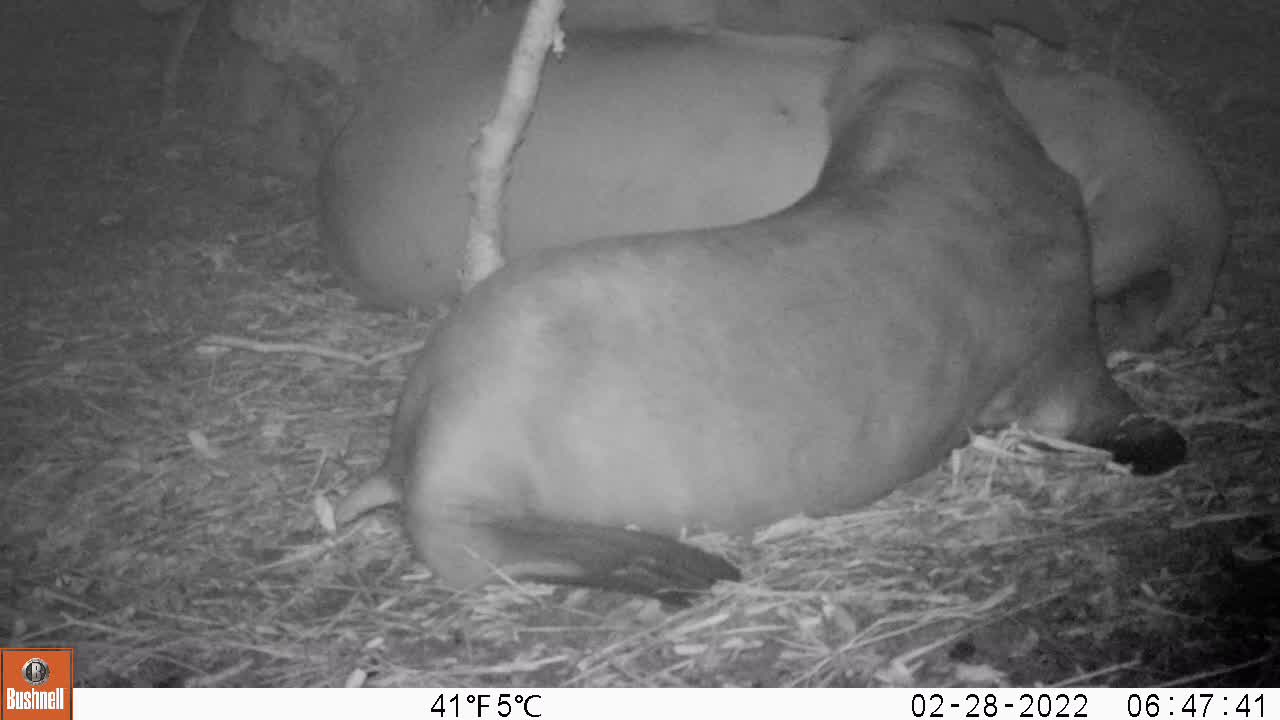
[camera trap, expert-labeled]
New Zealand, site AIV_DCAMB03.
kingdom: Animalia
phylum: Chordata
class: Mammalia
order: Carnivora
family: Otariidae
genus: Phocarctos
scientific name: Phocarctos hookeri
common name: new zealand sea lion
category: sealion